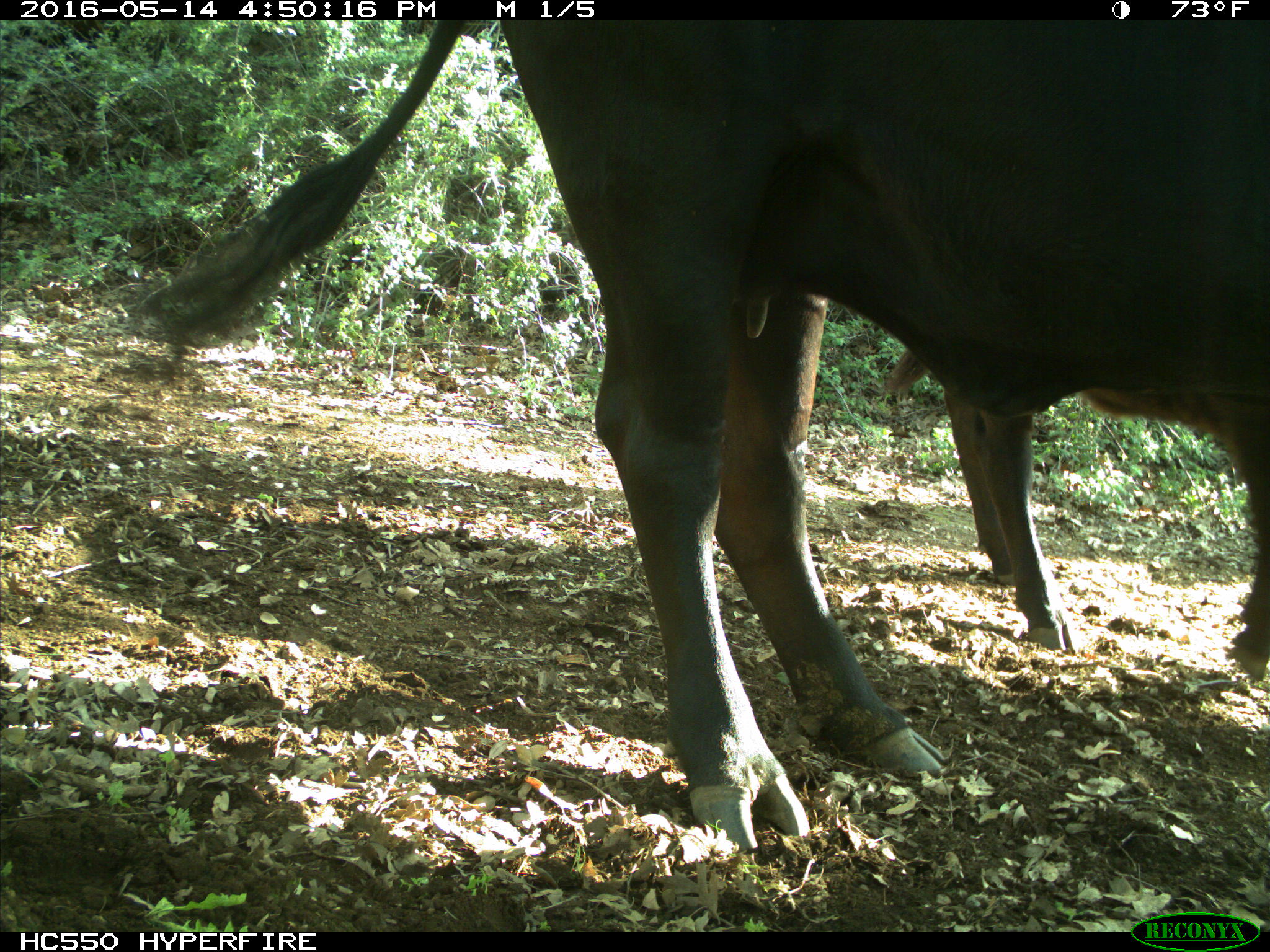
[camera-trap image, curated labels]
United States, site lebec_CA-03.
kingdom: Animalia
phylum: Chordata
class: Mammalia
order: Artiodactyla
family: Bovidae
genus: Bos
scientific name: Bos taurus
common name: domestic cow